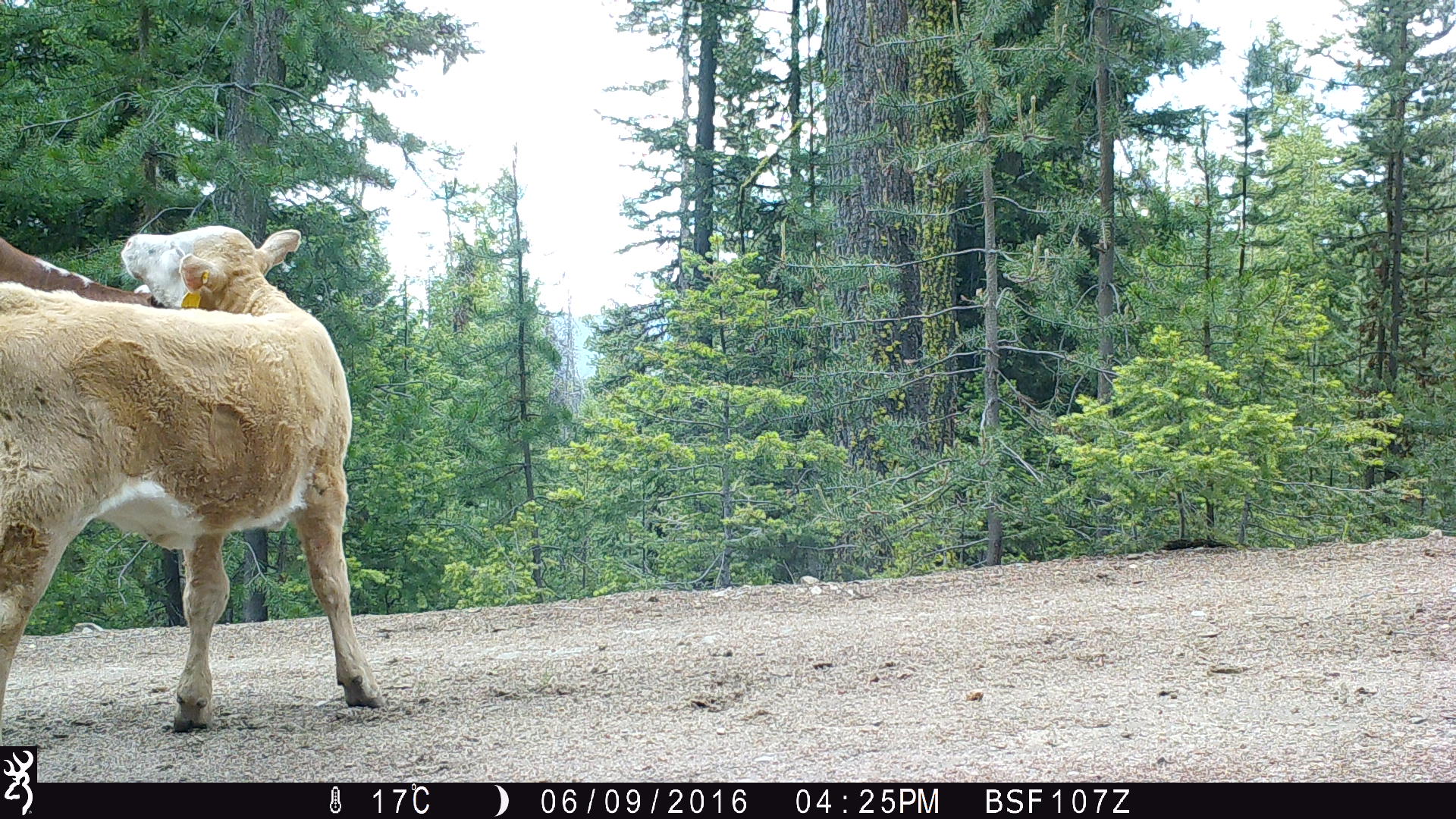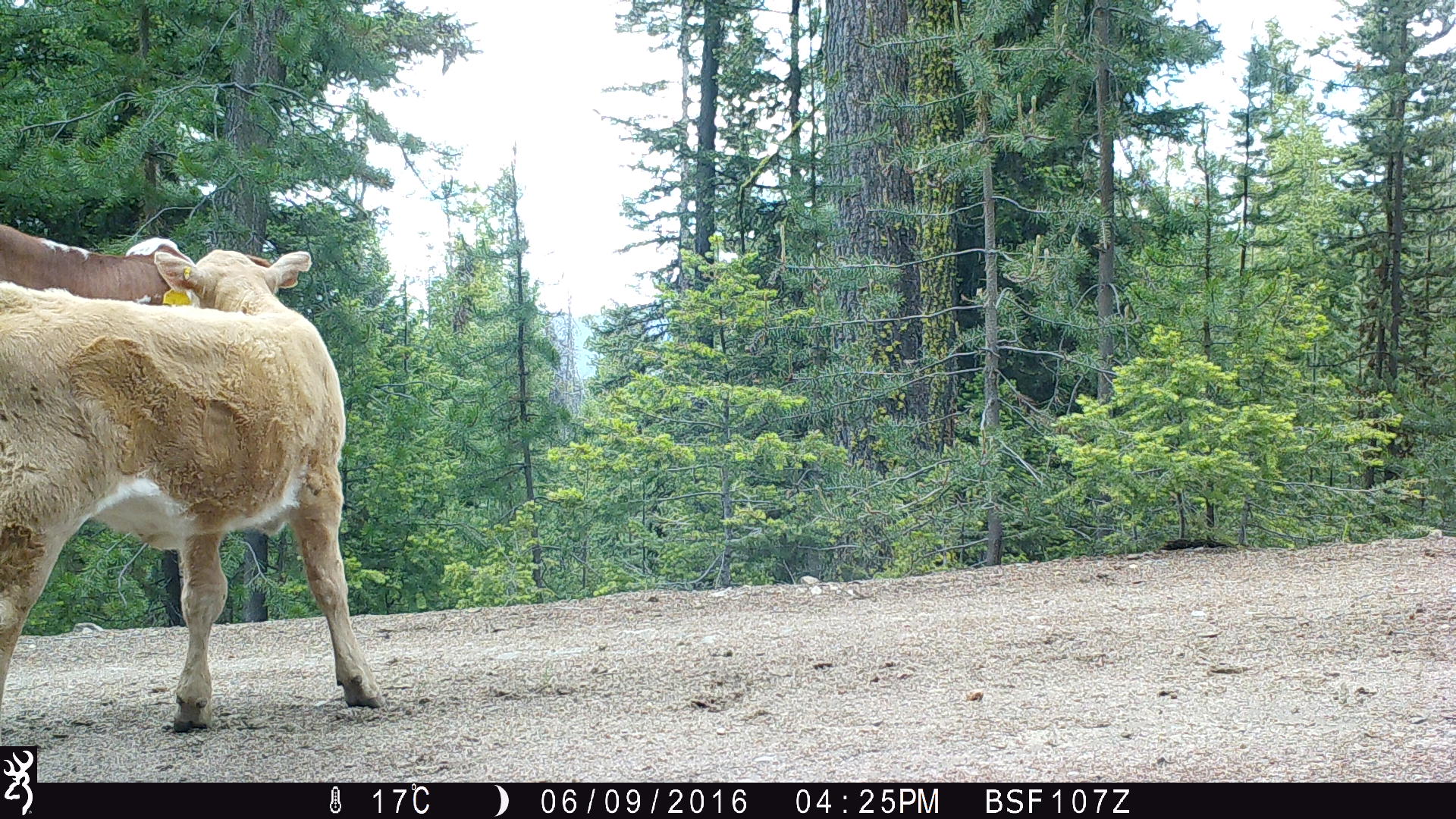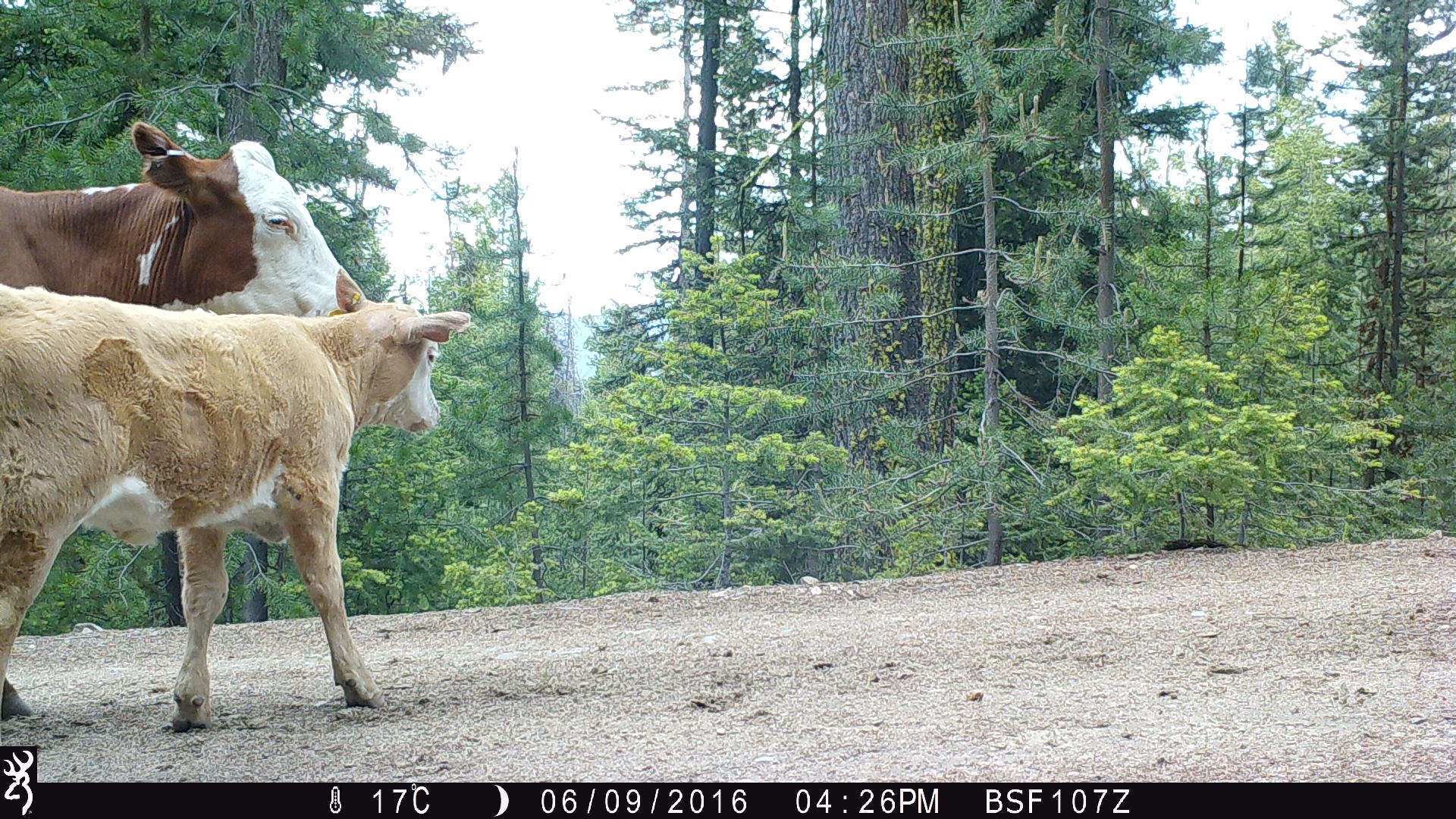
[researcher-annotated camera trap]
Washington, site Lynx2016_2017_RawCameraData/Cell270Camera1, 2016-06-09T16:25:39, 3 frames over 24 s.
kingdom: Animalia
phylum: Chordata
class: Mammalia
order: Artiodactyla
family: Bovidae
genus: Bos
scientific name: Bos taurus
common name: domestic cattle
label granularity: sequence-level